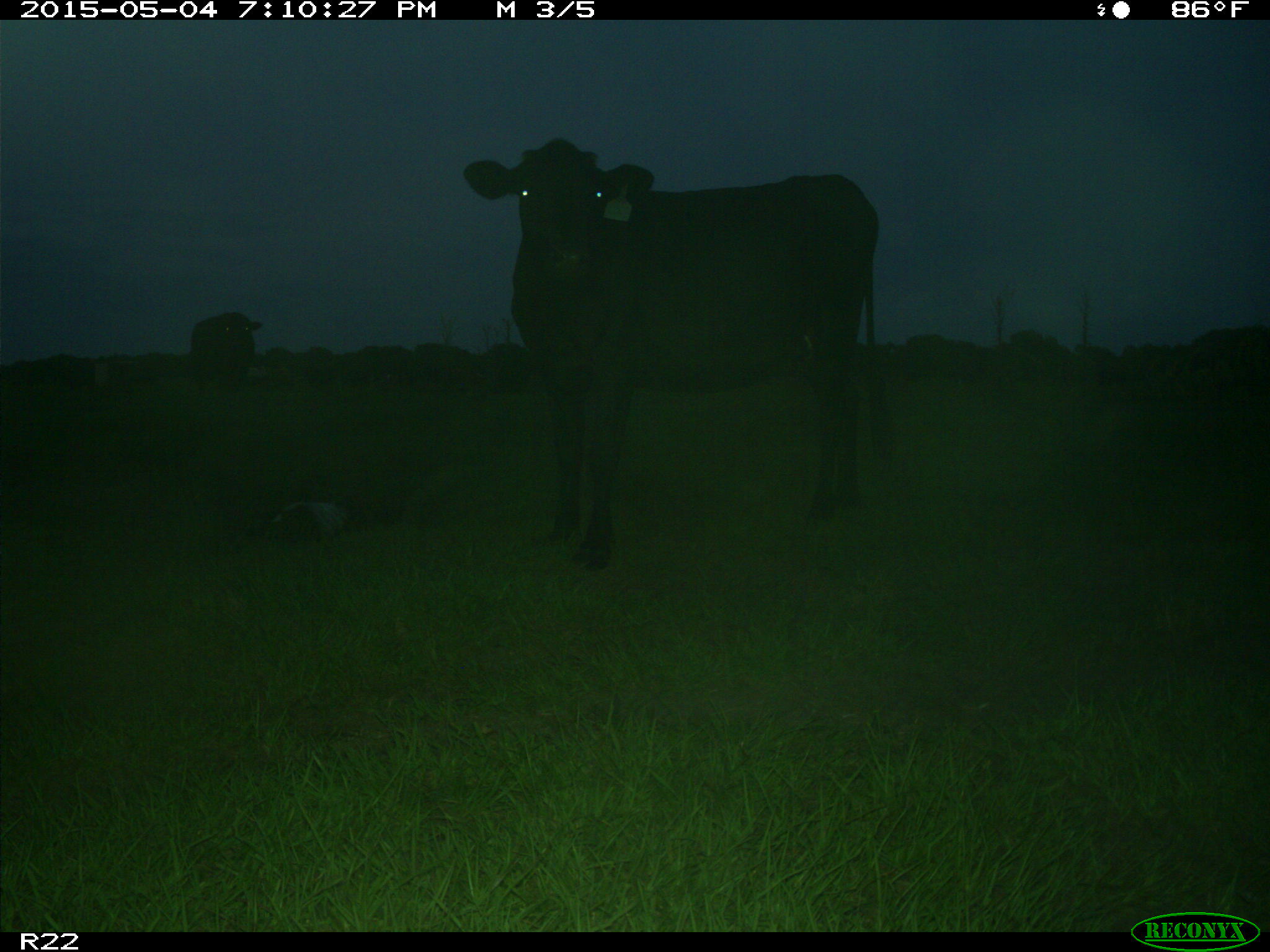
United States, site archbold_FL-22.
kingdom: Animalia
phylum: Chordata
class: Mammalia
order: Artiodactyla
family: Bovidae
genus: Bos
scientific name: Bos taurus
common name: domestic cow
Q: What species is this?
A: Bos taurus (domestic cow).